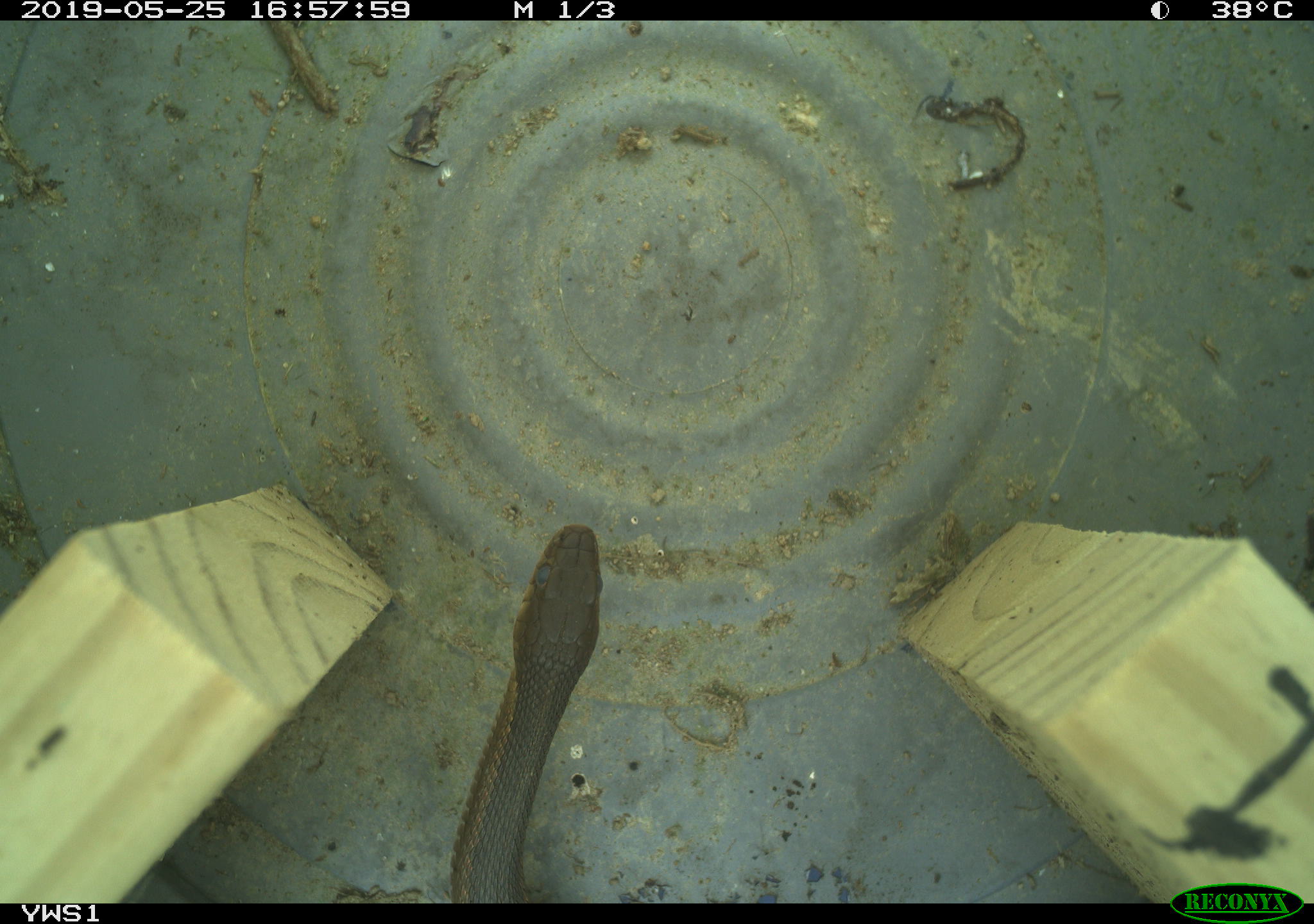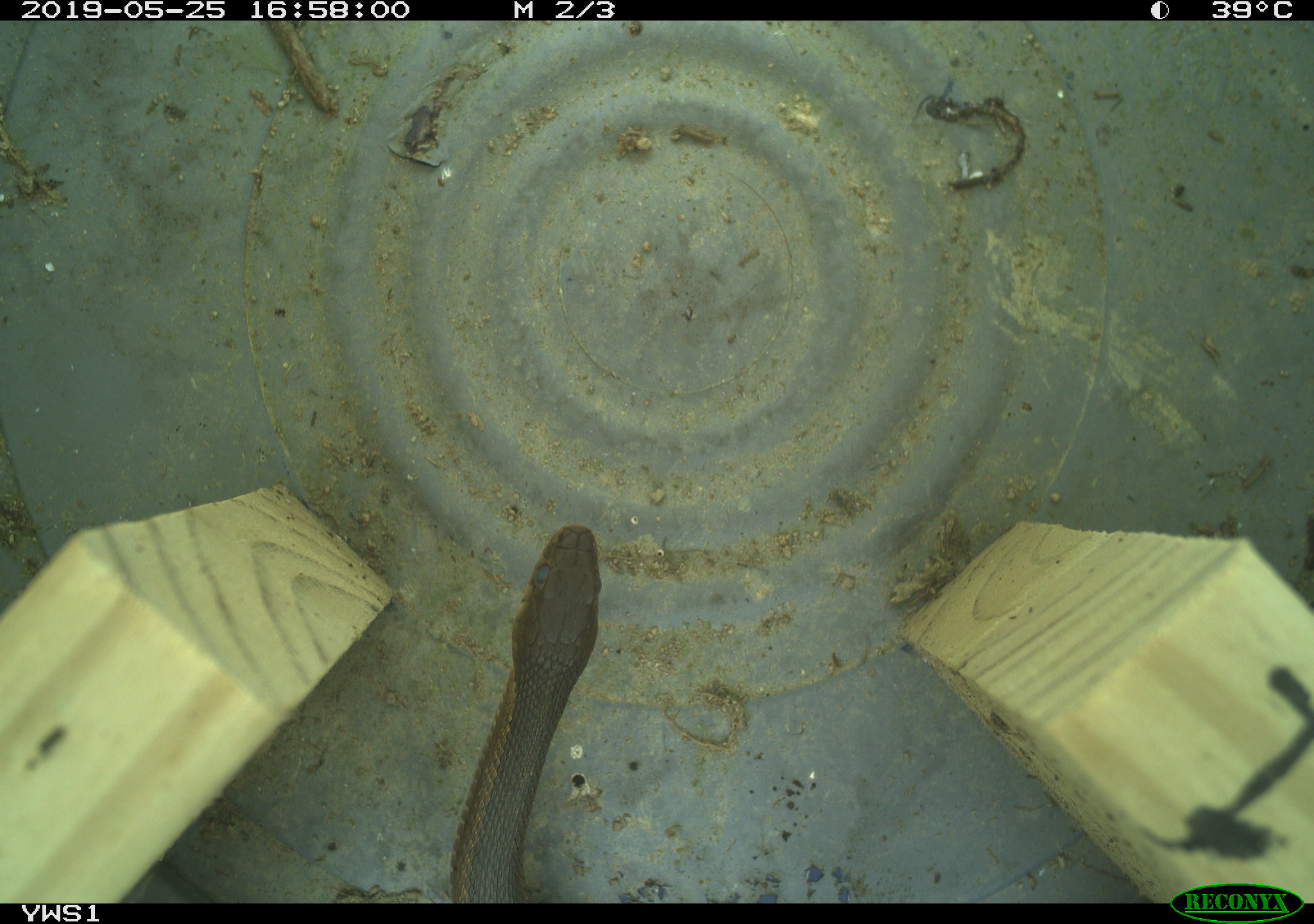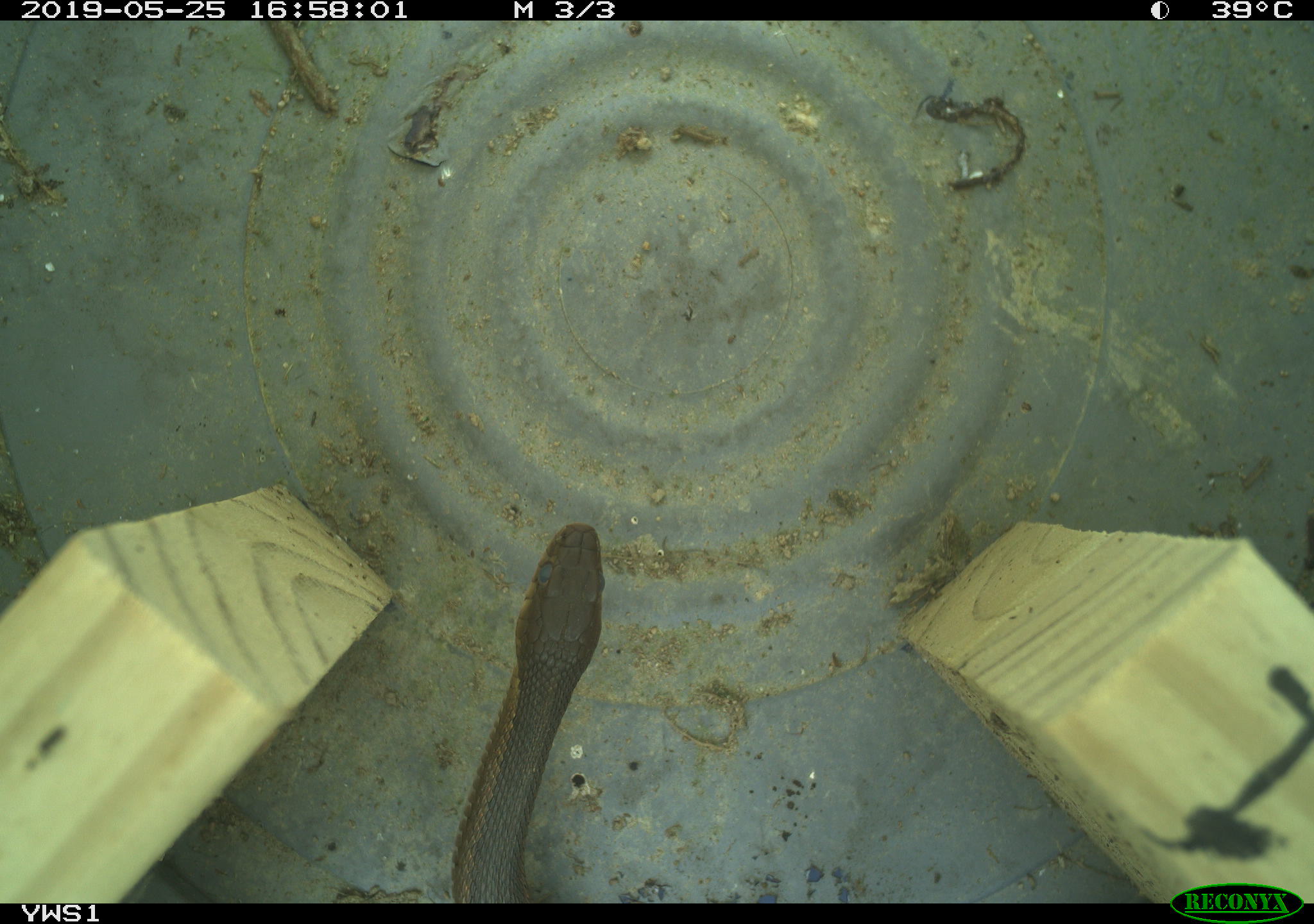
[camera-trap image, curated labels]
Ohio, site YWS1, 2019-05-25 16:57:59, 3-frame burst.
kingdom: Animalia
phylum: Chordata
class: Reptilia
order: Squamata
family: Colubridae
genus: Thamnophis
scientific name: Thamnophis sirtalis sirtalis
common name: eastern gartersnake